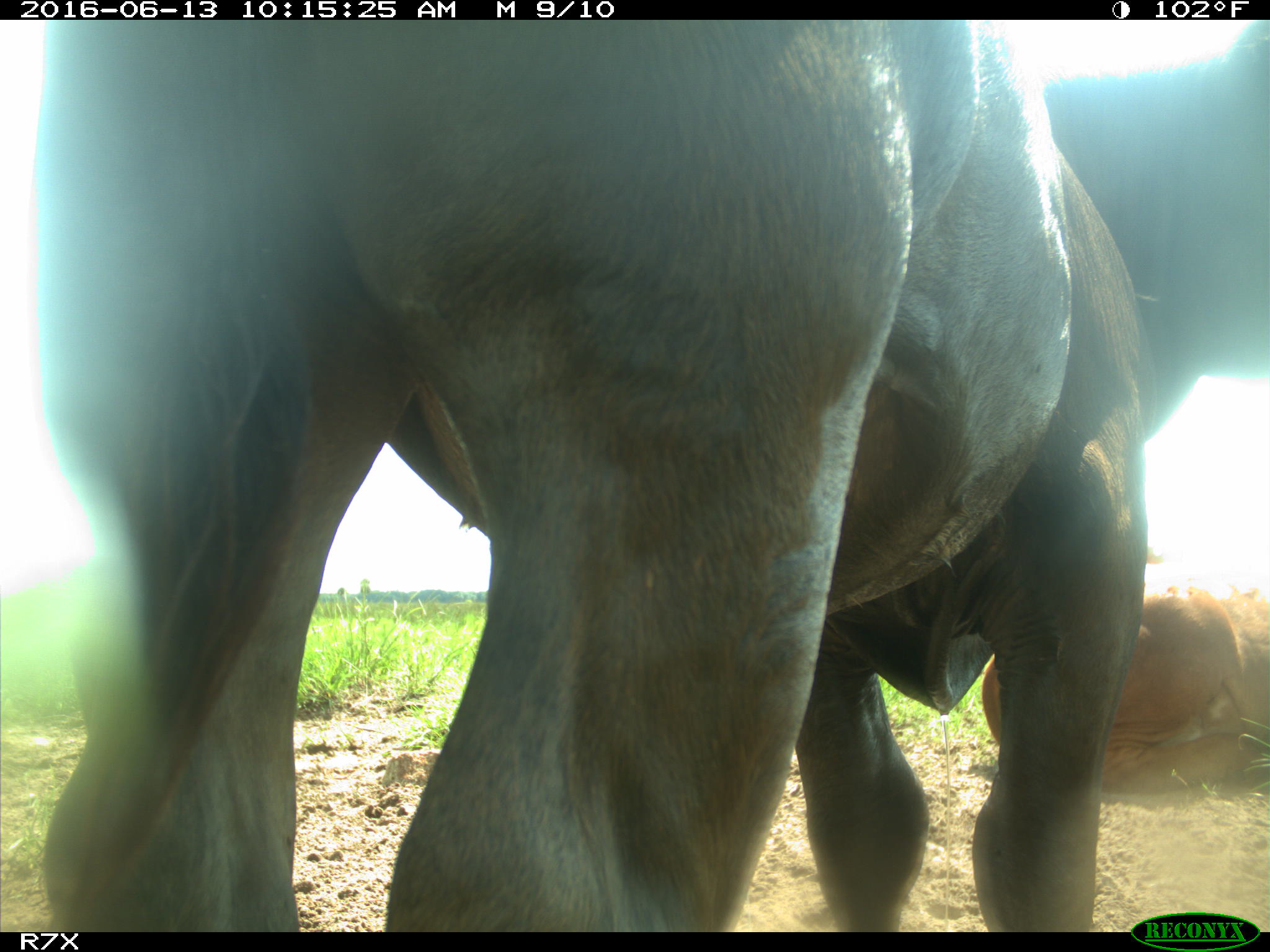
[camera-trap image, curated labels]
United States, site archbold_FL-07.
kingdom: Animalia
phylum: Chordata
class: Mammalia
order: Artiodactyla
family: Bovidae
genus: Bos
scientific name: Bos taurus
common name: domestic cow